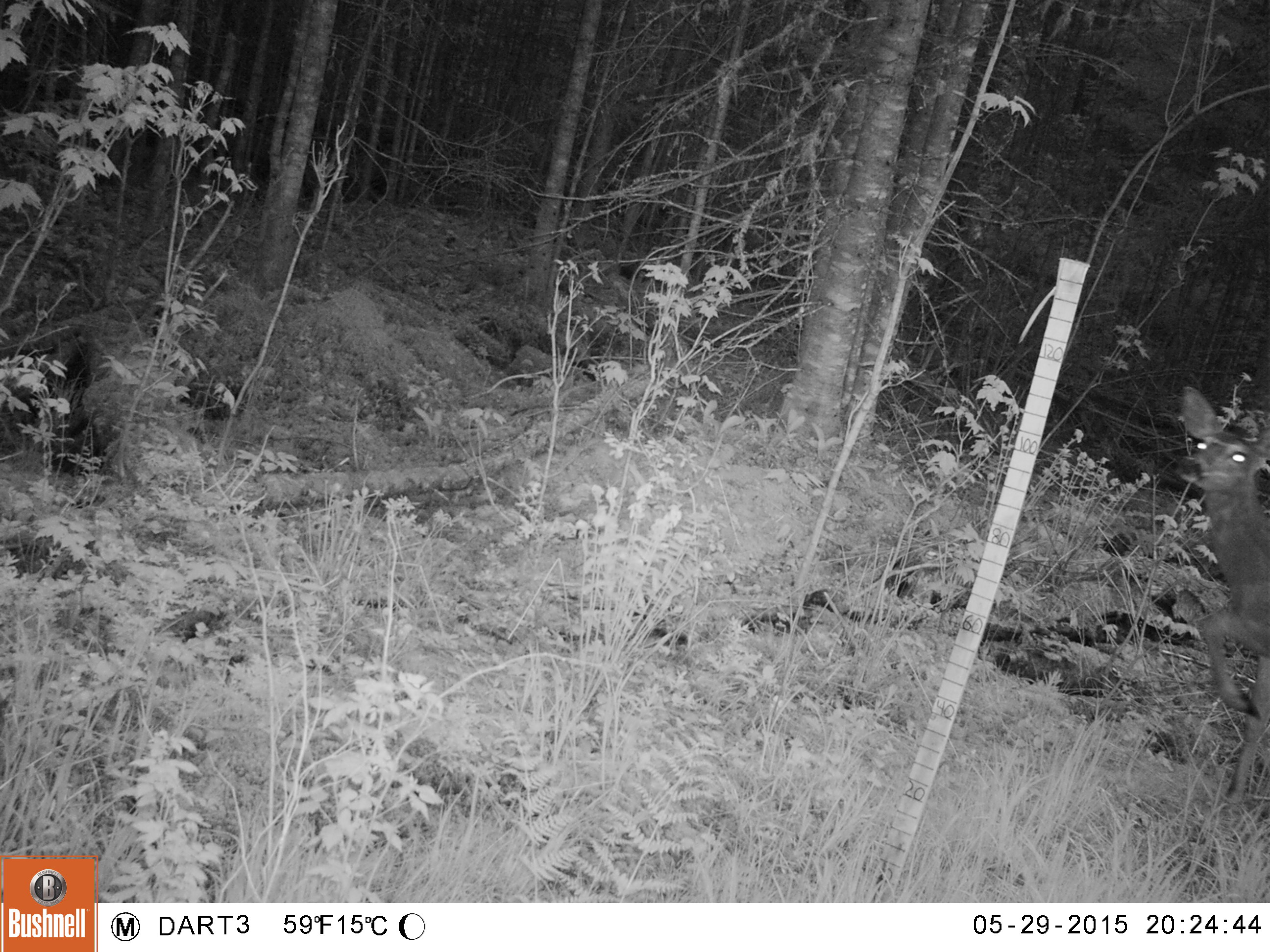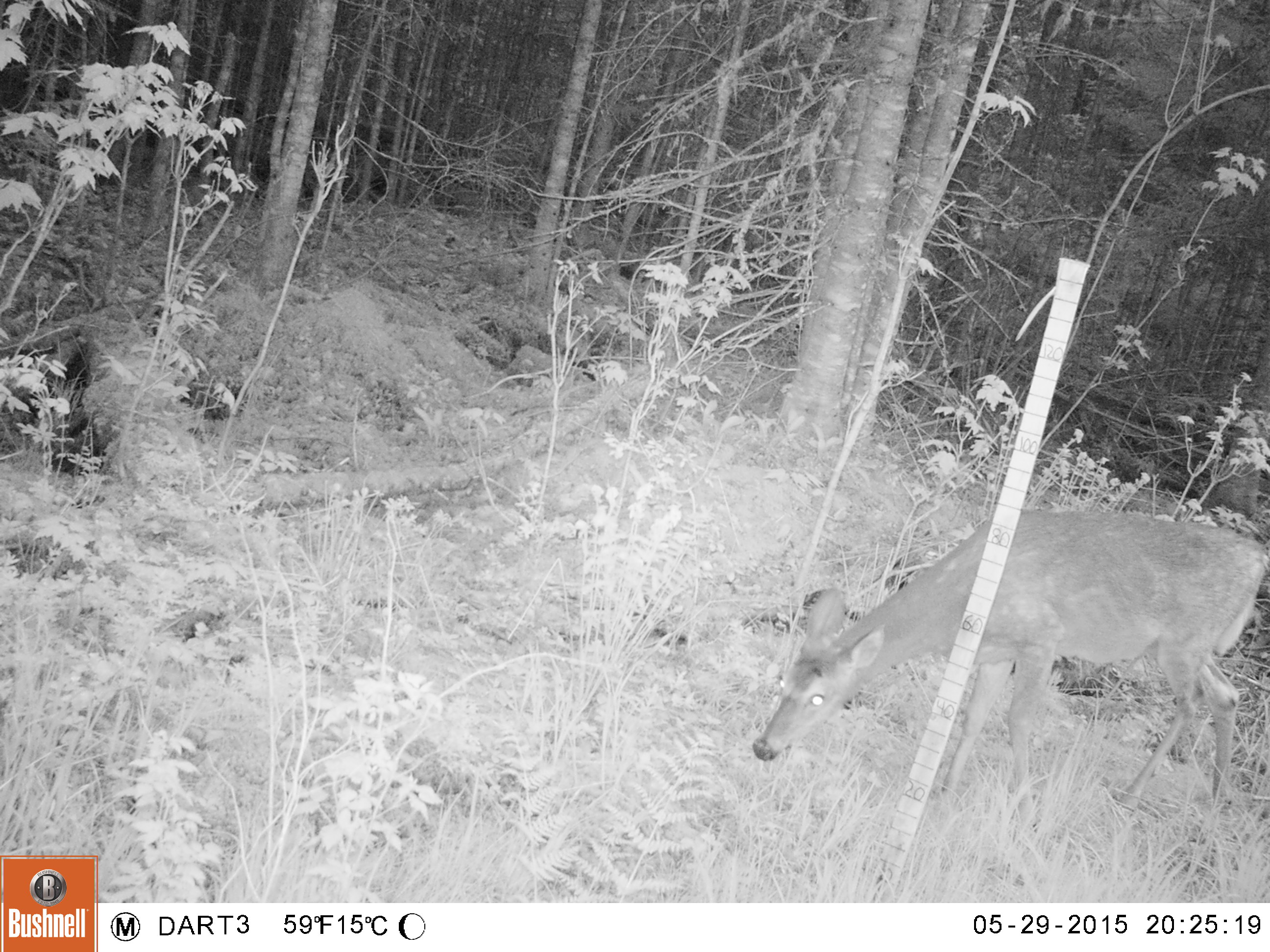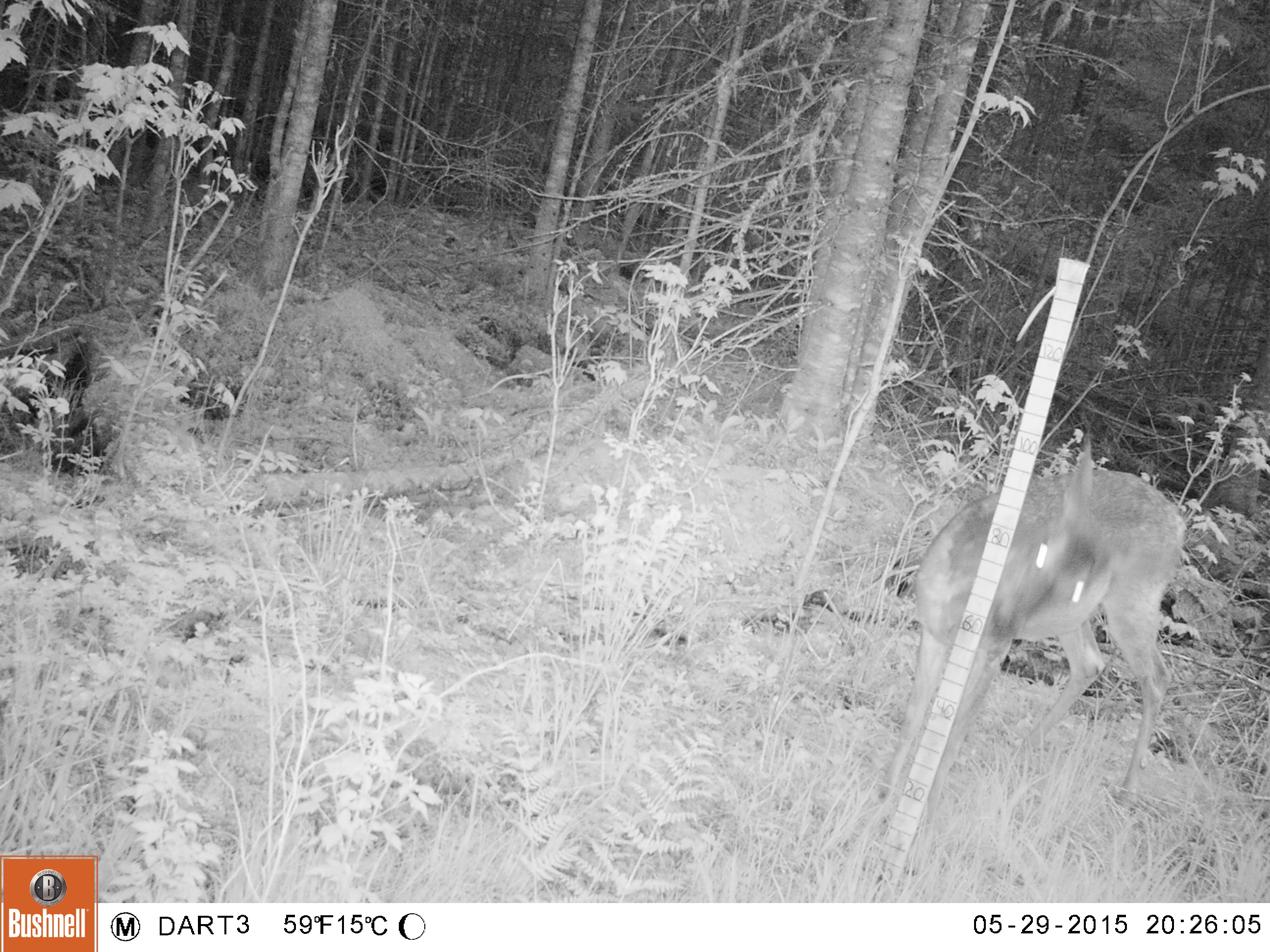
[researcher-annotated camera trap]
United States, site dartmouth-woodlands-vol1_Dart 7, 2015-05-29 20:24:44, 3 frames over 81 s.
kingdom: Animalia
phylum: Chordata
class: Mammalia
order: Artiodactyla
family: Cervidae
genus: Odocoileus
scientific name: Odocoileus virginianus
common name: white-tailed deer